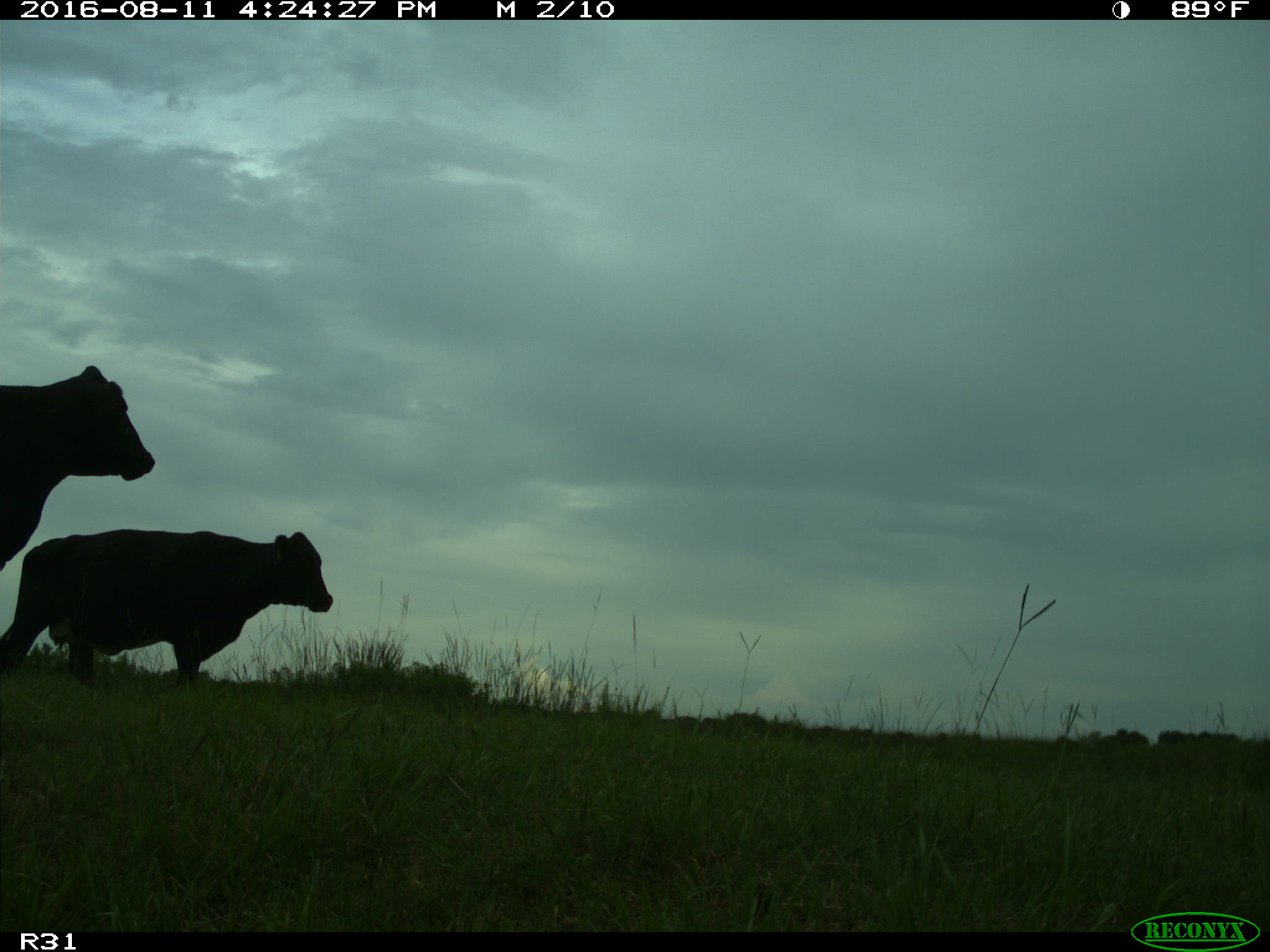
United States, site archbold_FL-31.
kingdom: Animalia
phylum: Chordata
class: Mammalia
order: Artiodactyla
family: Bovidae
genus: Bos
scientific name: Bos taurus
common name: domestic cow